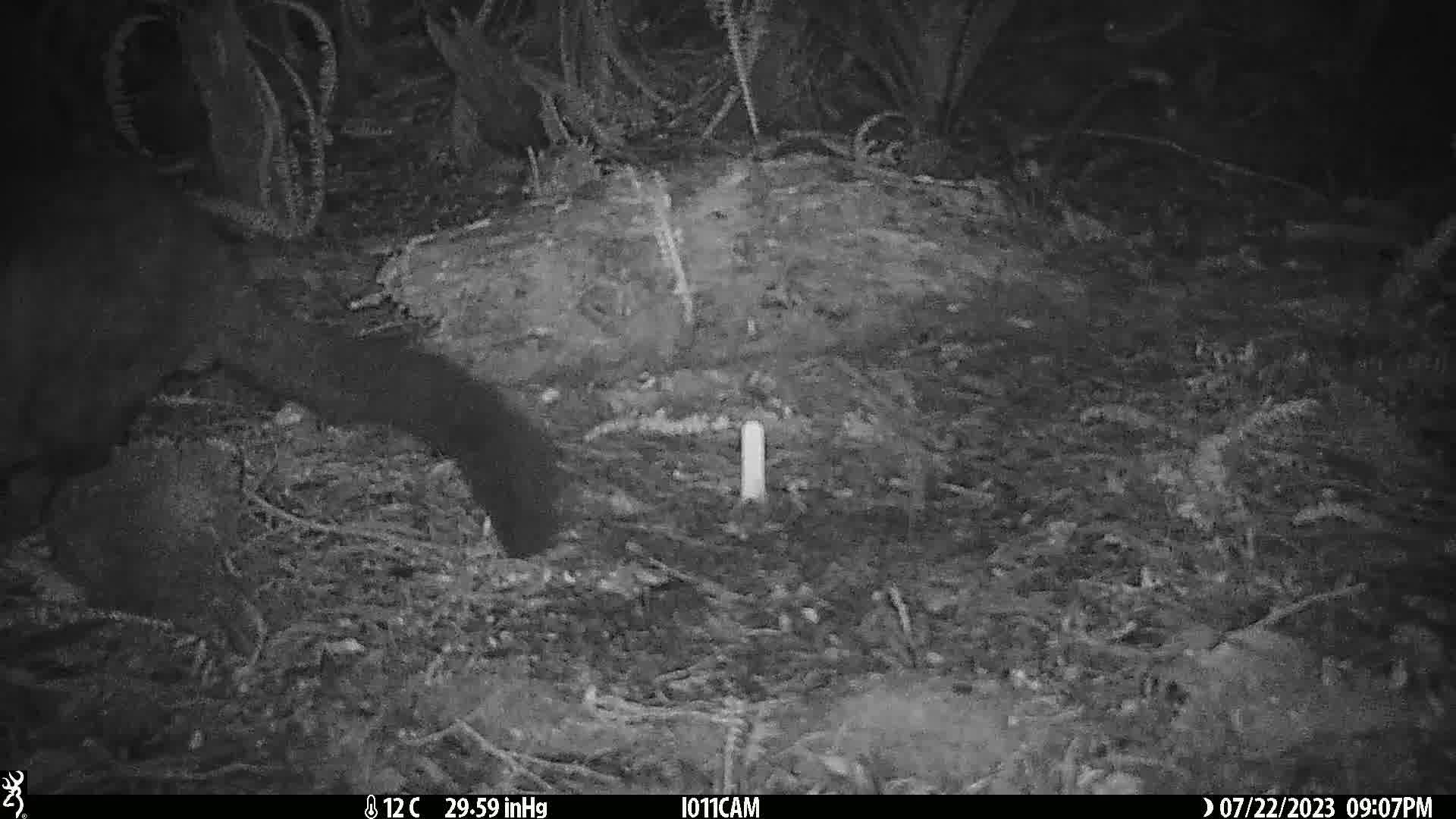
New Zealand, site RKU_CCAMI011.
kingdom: Animalia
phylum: Chordata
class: Mammalia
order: Diprotodontia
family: Phalangeridae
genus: Trichosurus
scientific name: Trichosurus vulpecula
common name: common brushtail possum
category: possum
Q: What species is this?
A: Possum (common brushtail possum) (Trichosurus vulpecula).